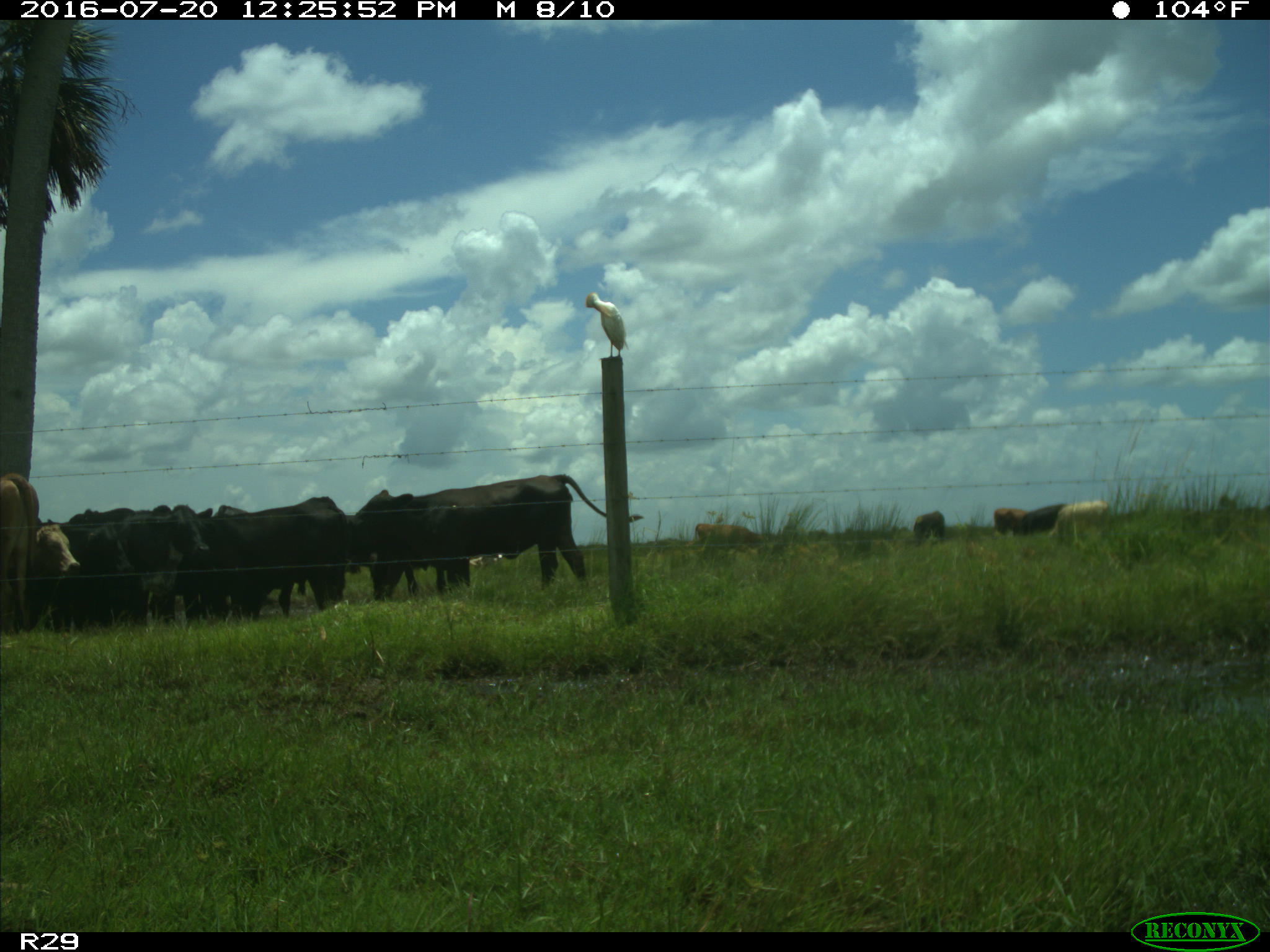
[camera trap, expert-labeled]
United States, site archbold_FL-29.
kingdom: Animalia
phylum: Chordata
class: Mammalia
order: Artiodactyla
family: Bovidae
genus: Bos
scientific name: Bos taurus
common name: domestic cow